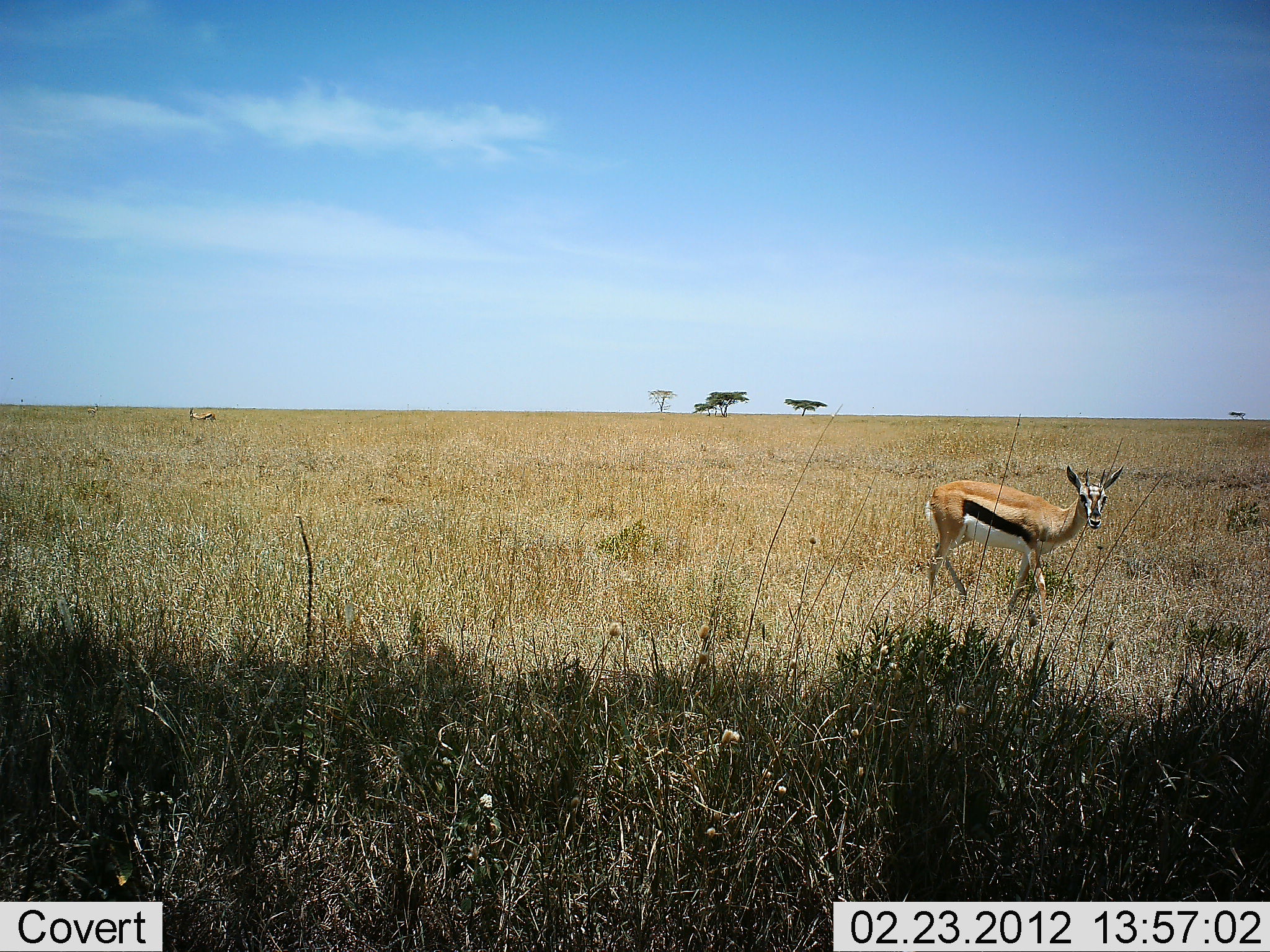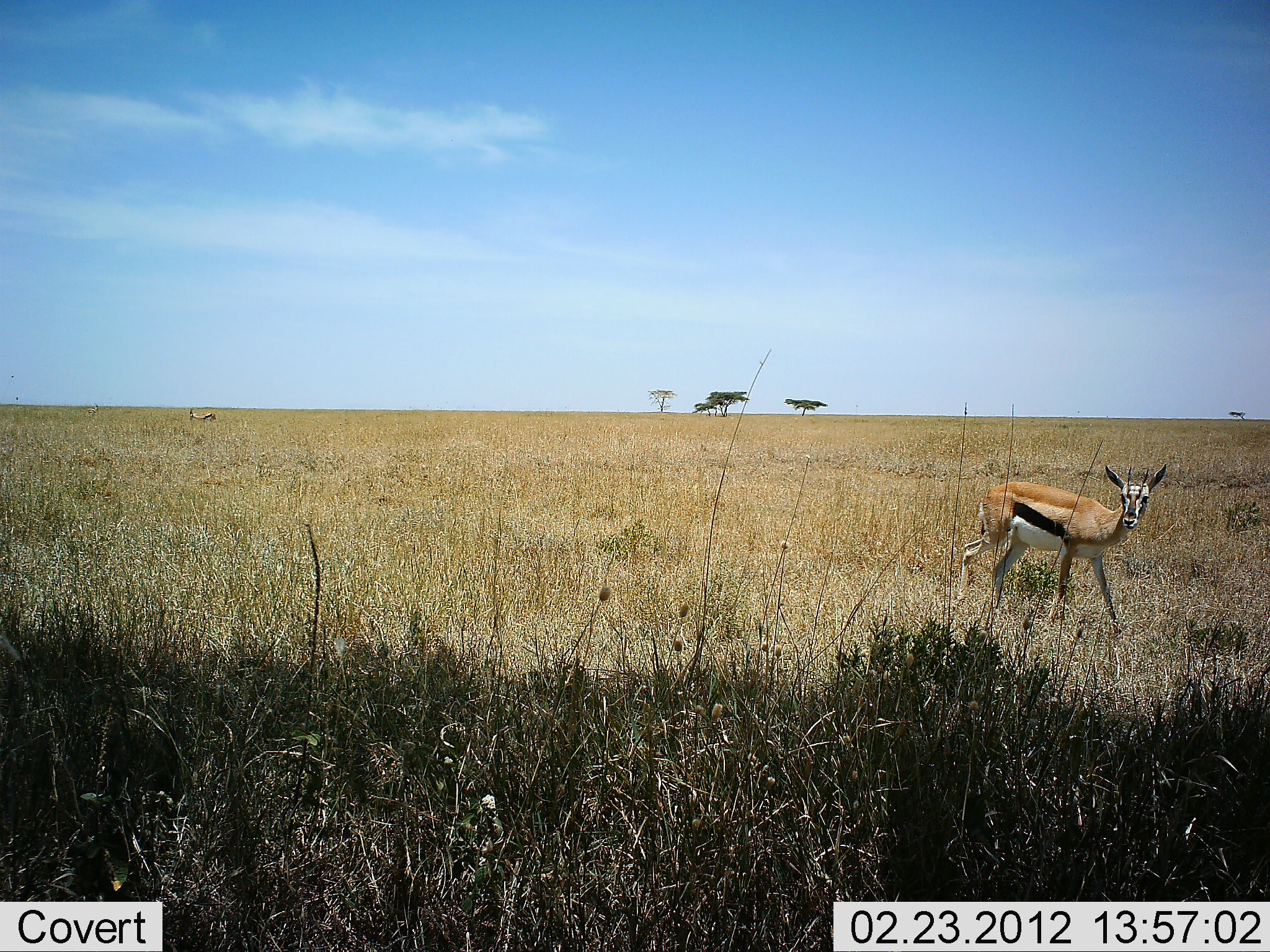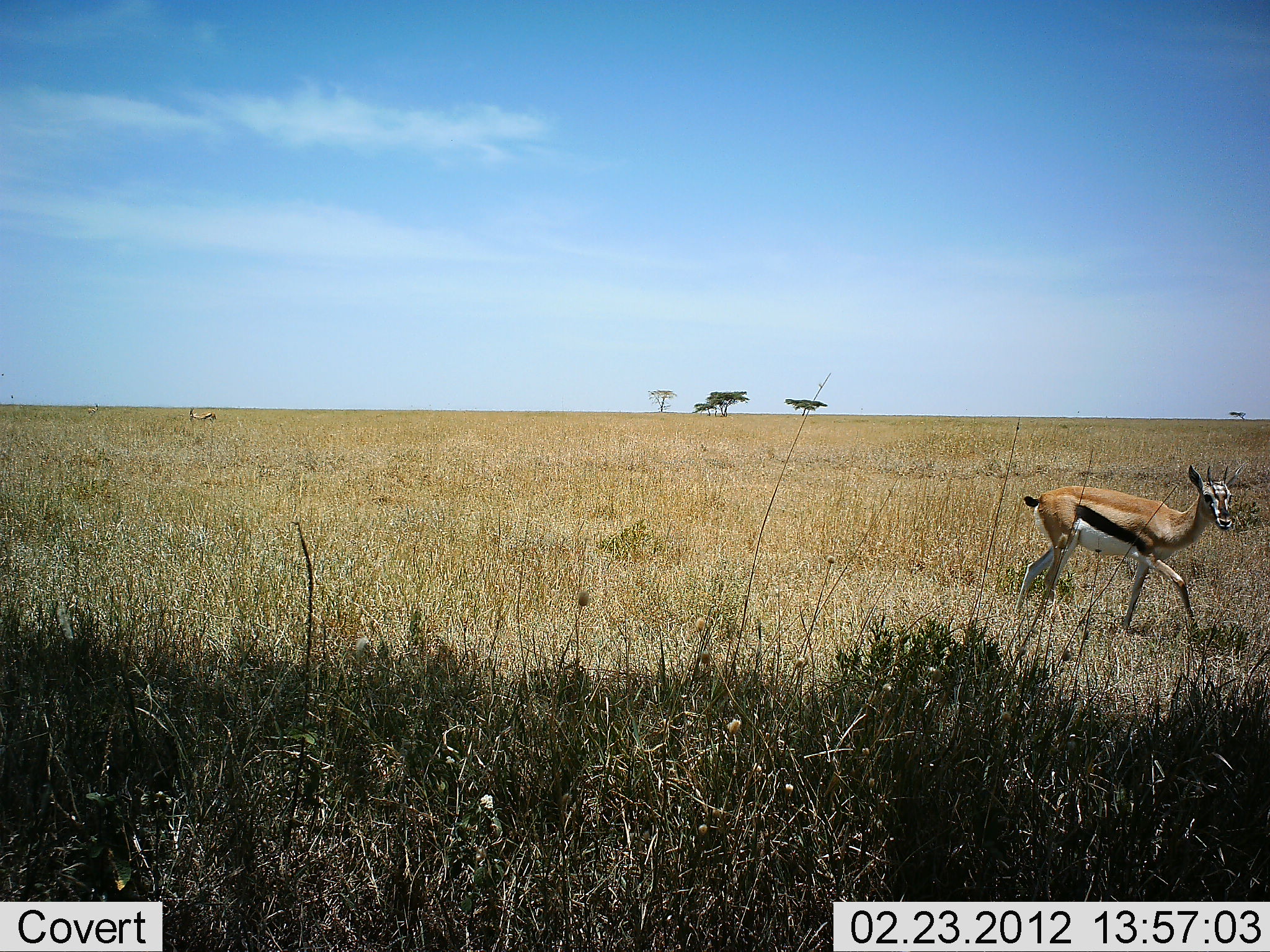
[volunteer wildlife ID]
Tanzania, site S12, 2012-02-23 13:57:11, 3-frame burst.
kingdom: Animalia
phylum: Chordata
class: Mammalia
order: Artiodactyla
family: Bovidae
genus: Eudorcas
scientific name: Eudorcas thomsonii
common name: thomson's gazelle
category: gazellethomsons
Gazellethomsons (thomson's gazelle) (Eudorcas thomsonii), count 1. Behavior (volunteer vote fractions): standing 31%, resting 0%, moving 88%, interacting 0%. Young present (vote fraction): 0%. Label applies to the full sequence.